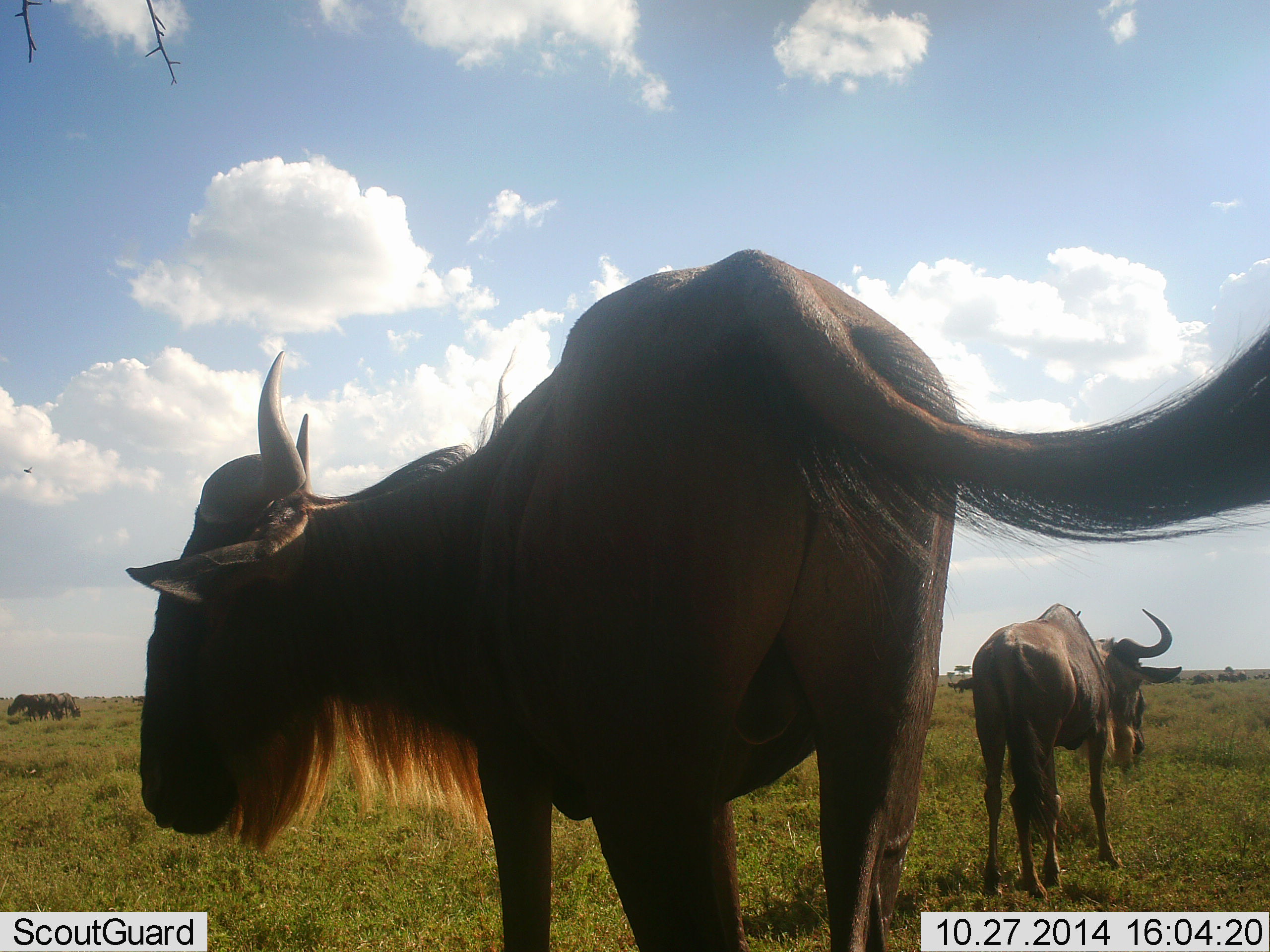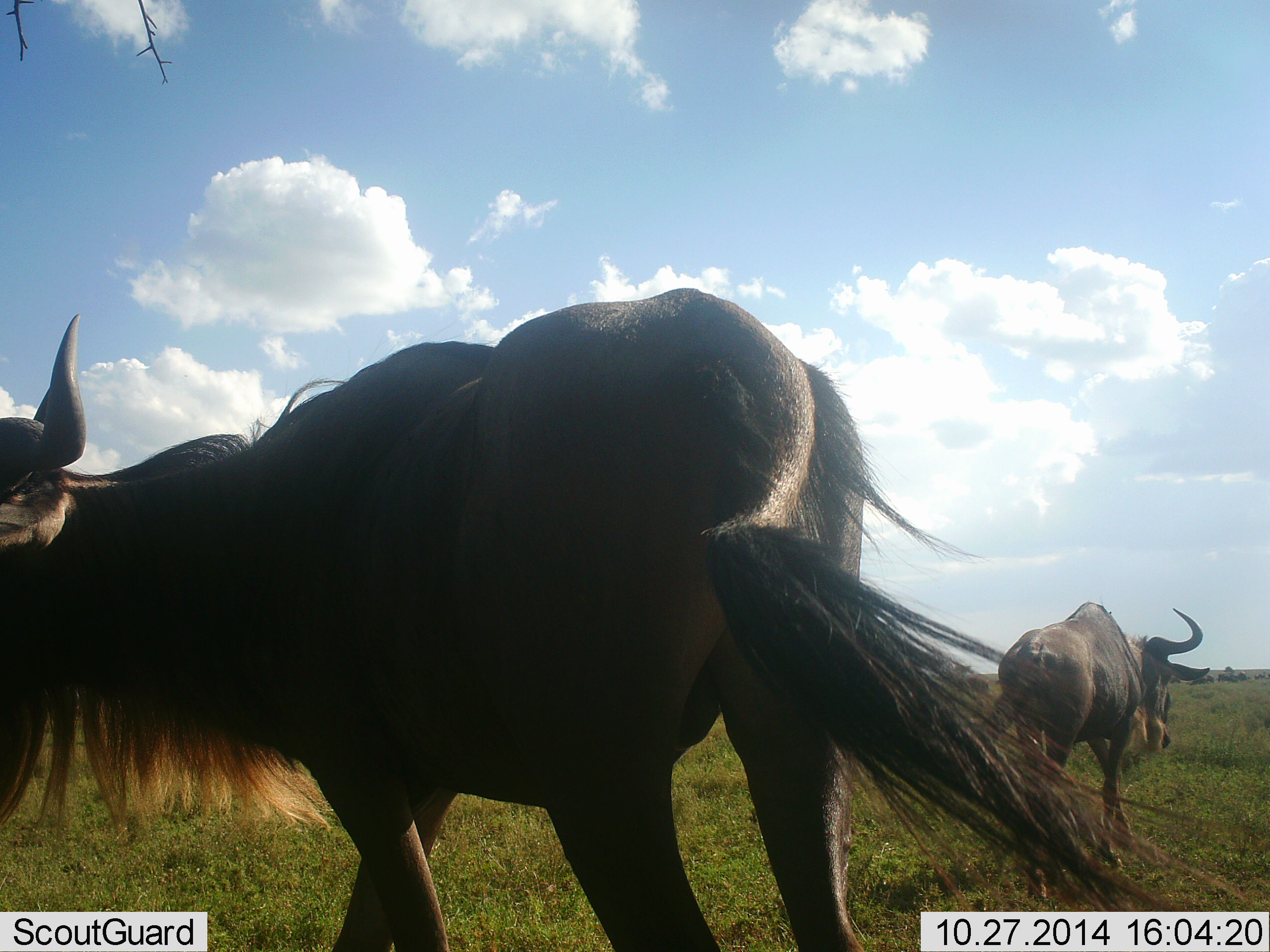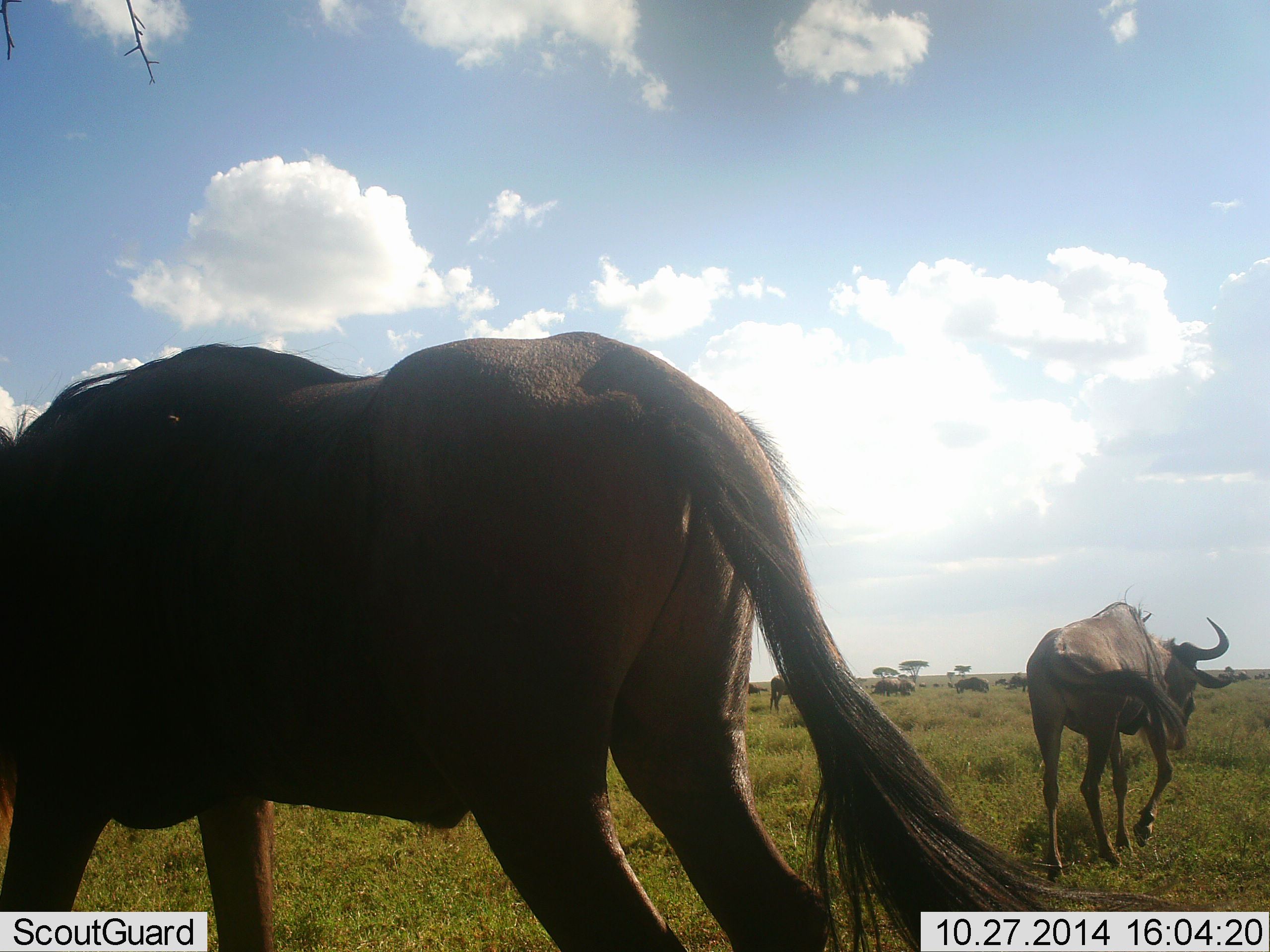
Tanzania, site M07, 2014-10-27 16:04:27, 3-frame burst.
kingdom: Animalia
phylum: Chordata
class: Mammalia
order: Artiodactyla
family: Bovidae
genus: Connochaetes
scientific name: Connochaetes taurinus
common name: blue wildebeest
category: wildebeest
Wildebeest (blue wildebeest) (Connochaetes taurinus), count 2. Behavior (volunteer vote fractions): standing 50%, resting 0%, moving 70%, interacting 0%. Young present (vote fraction): 0%. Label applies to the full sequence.